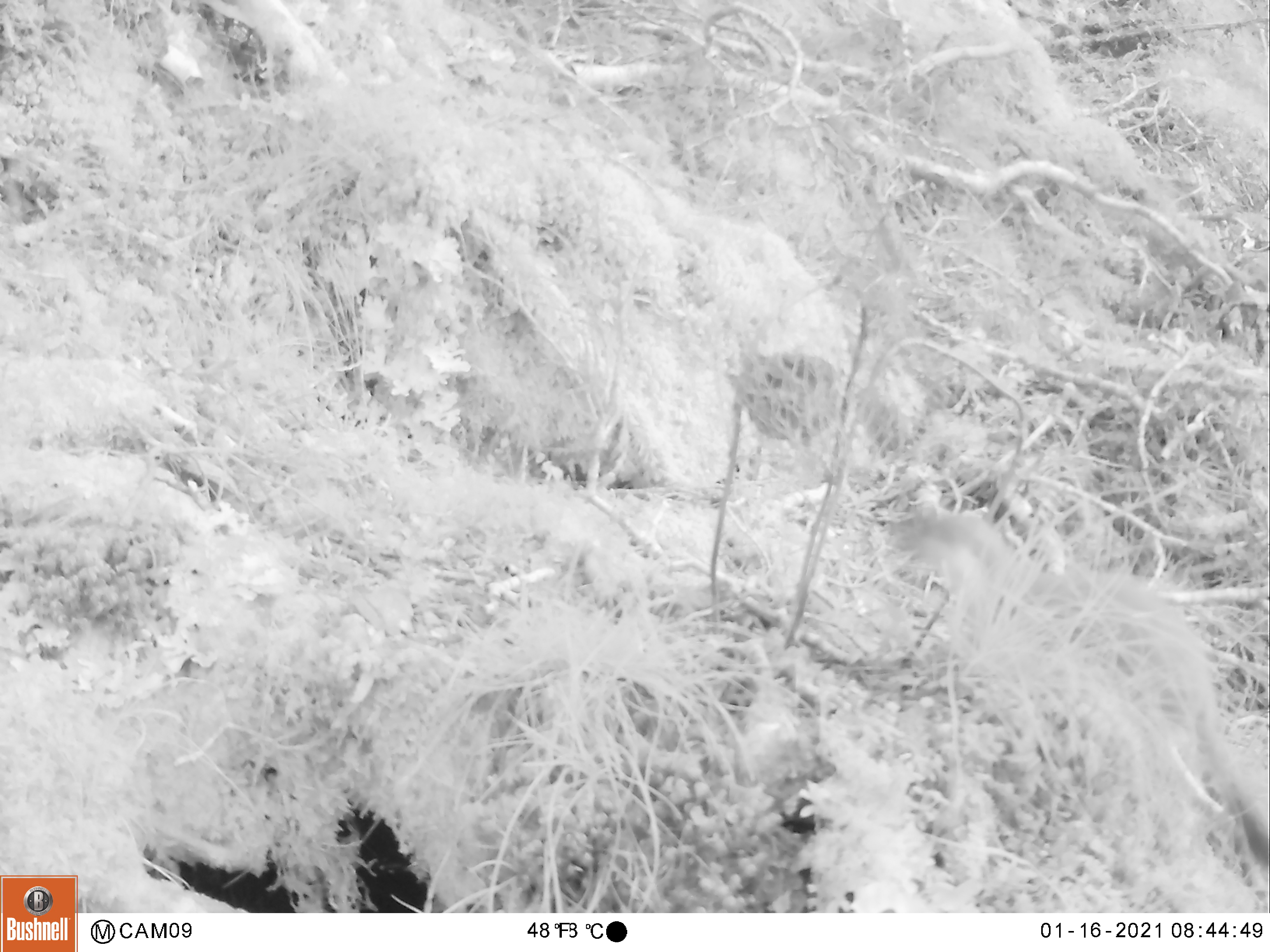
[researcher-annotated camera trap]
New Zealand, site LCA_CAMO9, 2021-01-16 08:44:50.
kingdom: Animalia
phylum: Chordata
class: Mammalia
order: Carnivora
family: Mustelidae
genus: Mustela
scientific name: Mustela erminea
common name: stoat